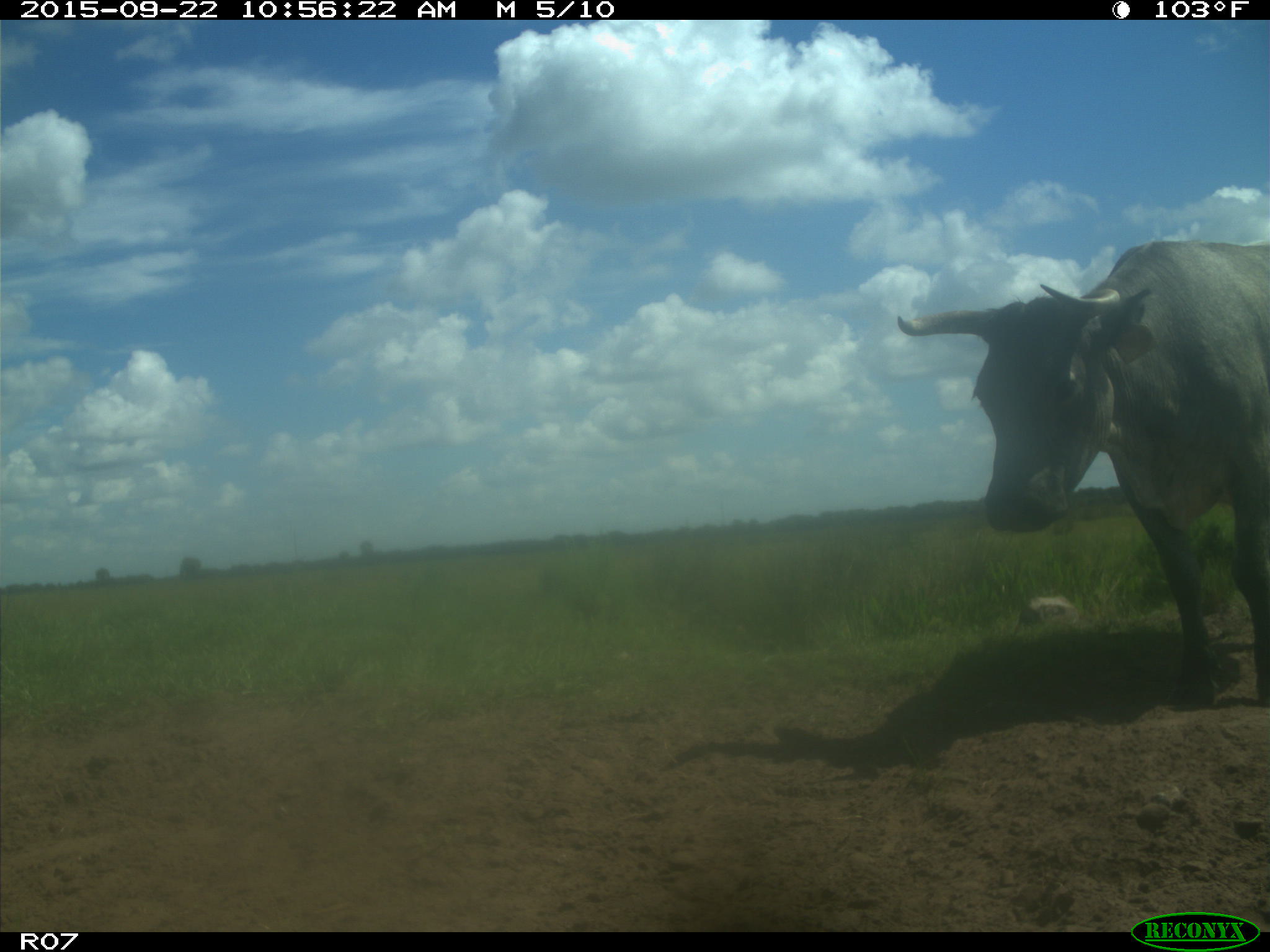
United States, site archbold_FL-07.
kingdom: Animalia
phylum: Chordata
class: Mammalia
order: Artiodactyla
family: Bovidae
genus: Bos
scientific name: Bos taurus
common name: domestic cow